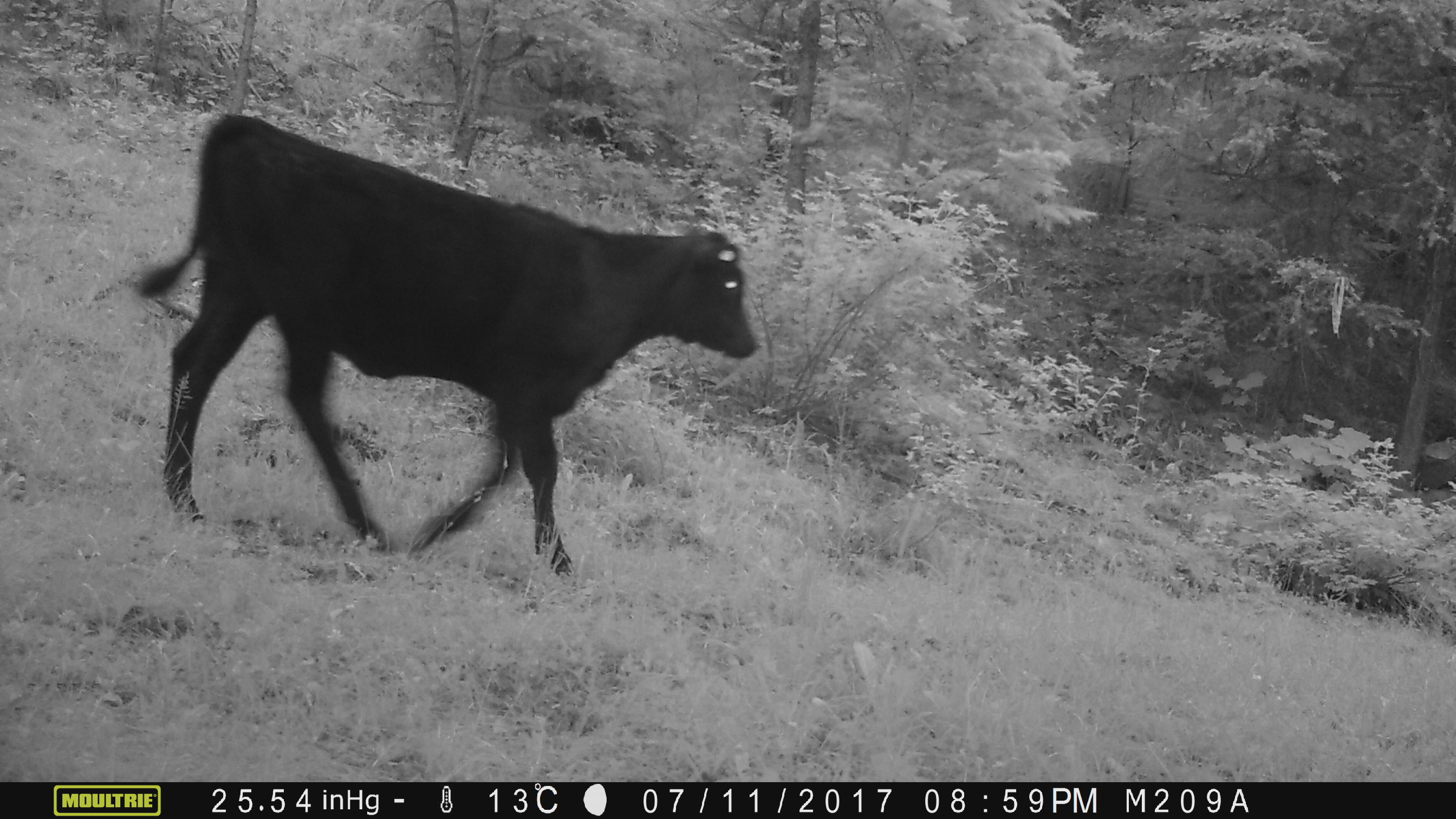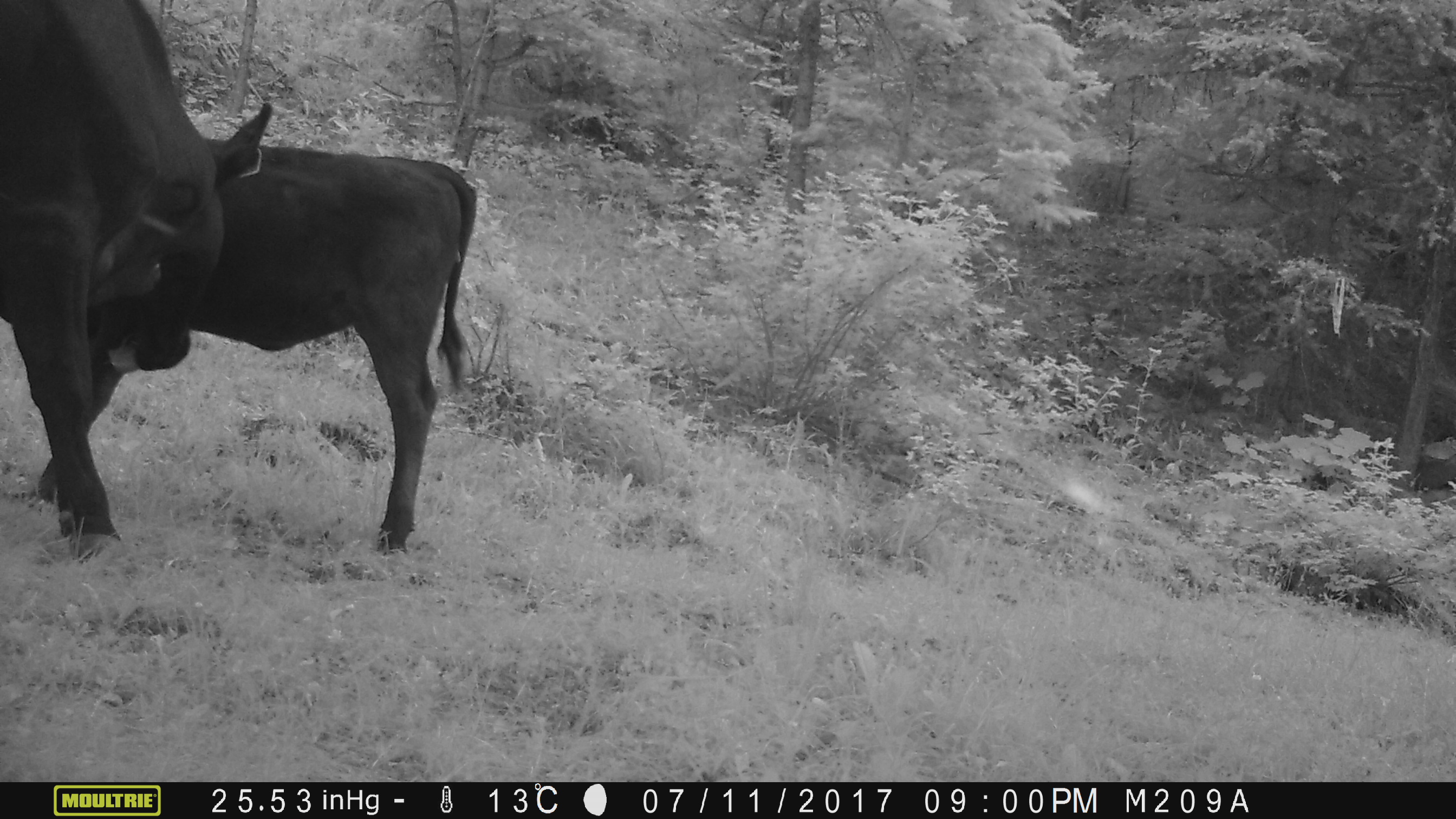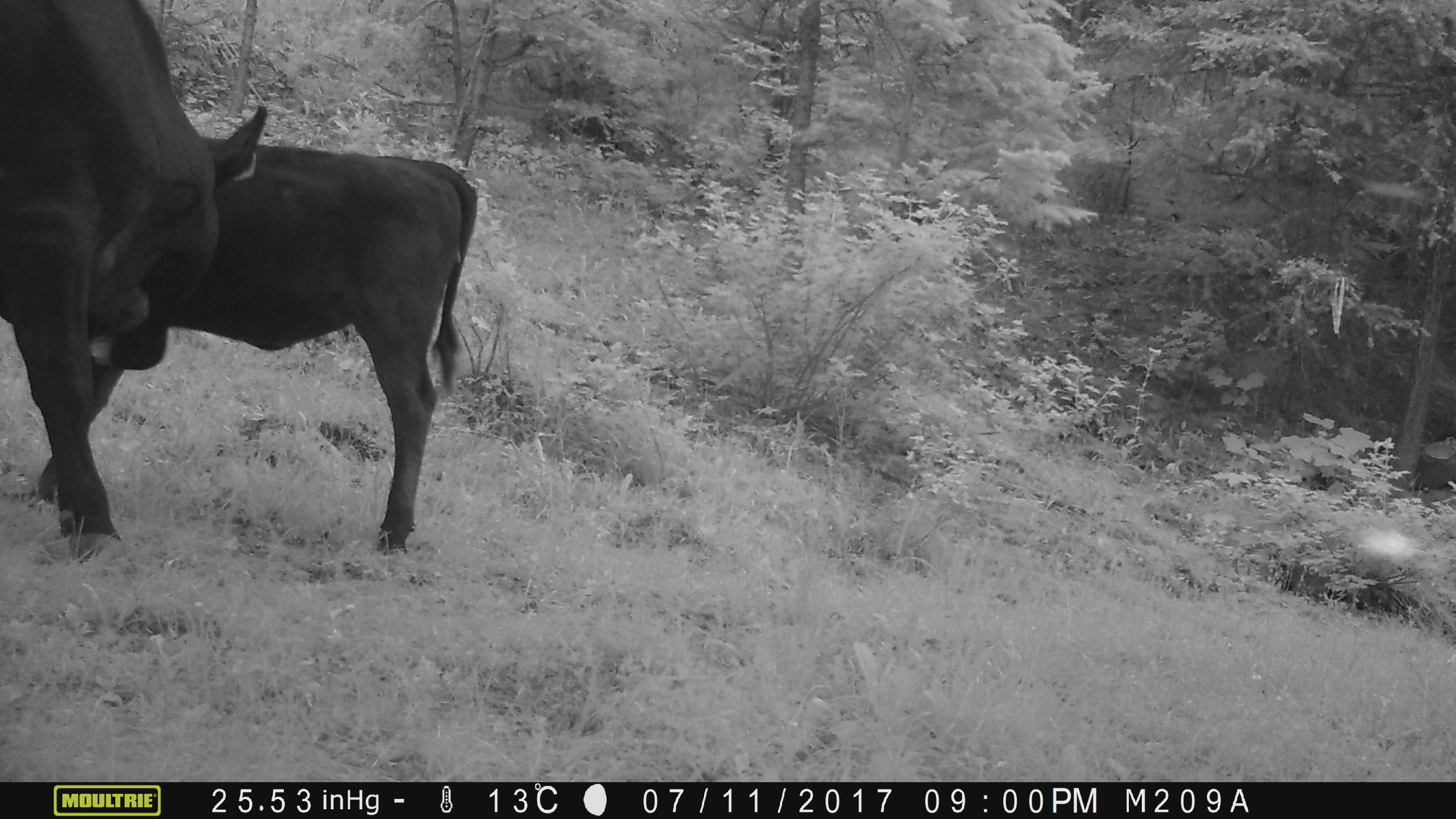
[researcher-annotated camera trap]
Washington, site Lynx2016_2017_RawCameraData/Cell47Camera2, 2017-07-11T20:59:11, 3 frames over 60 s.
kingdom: Animalia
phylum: Chordata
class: Mammalia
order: Artiodactyla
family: Bovidae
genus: Bos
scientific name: Bos taurus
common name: domestic cattle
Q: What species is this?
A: Domestic cattle (Bos taurus).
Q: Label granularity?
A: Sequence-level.